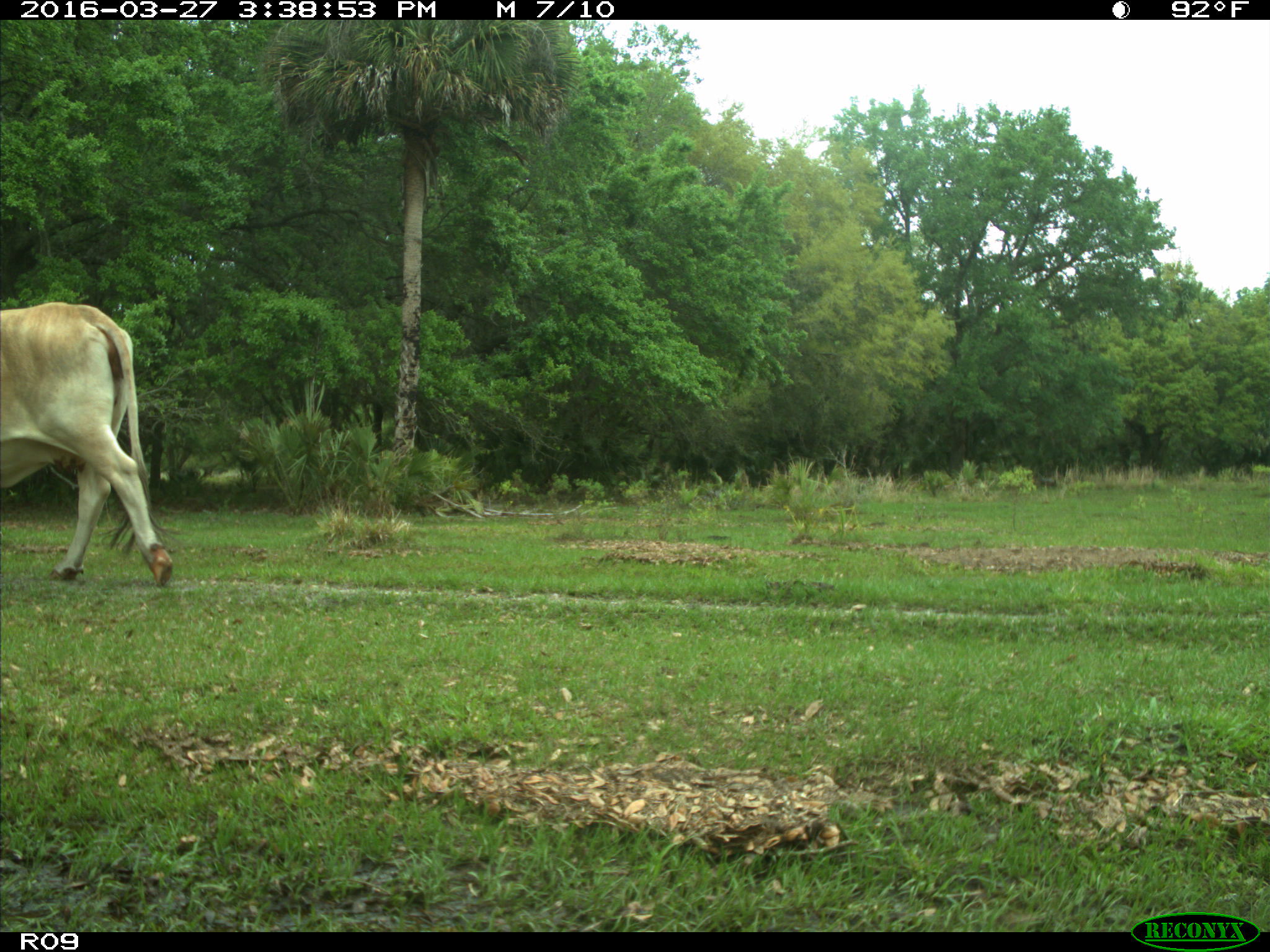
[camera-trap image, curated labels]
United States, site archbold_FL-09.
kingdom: Animalia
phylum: Chordata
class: Mammalia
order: Artiodactyla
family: Bovidae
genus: Bos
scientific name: Bos taurus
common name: domestic cow